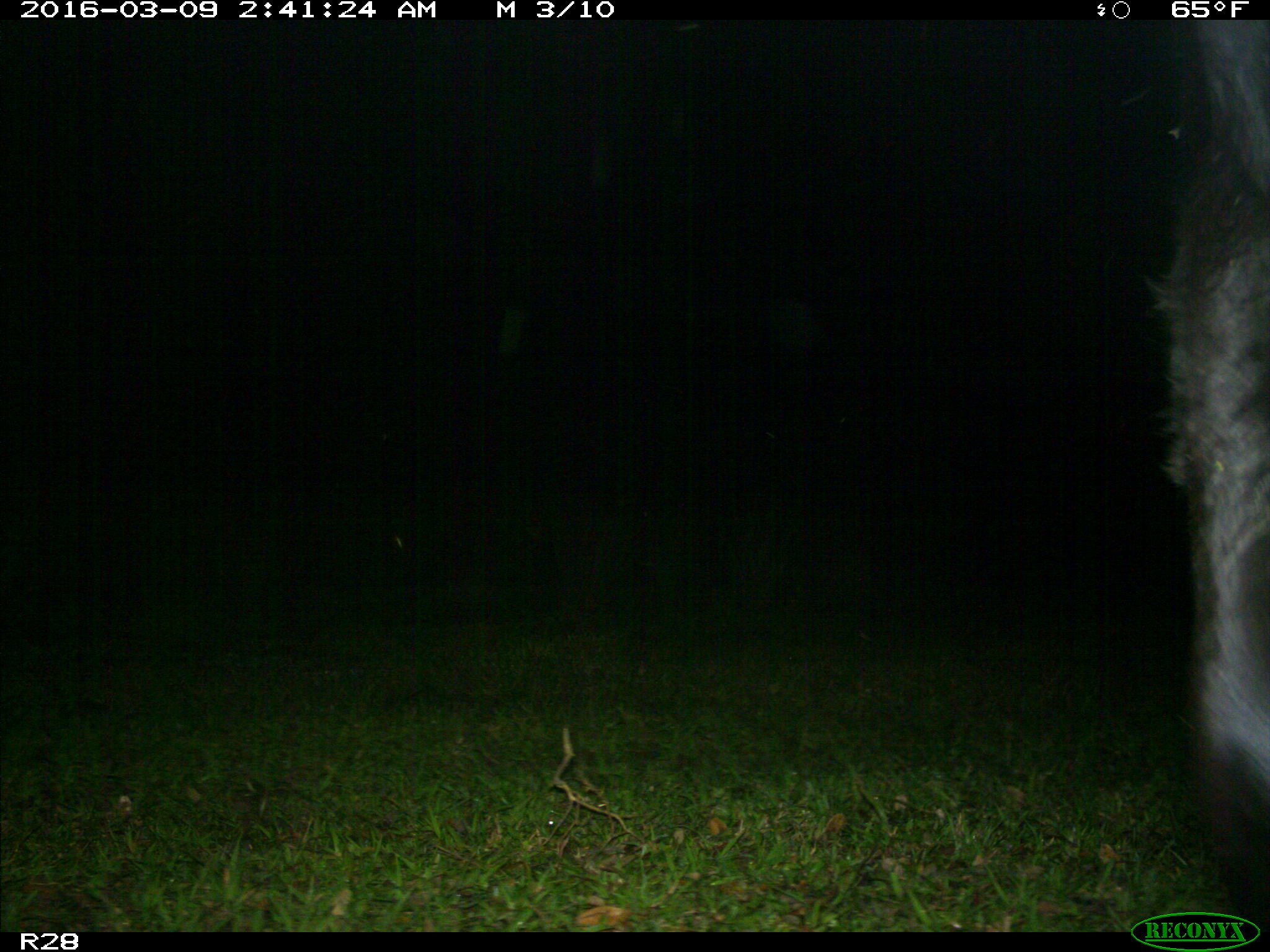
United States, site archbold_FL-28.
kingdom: Animalia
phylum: Chordata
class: Mammalia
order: Artiodactyla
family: Bovidae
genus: Bos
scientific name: Bos taurus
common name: domestic cow